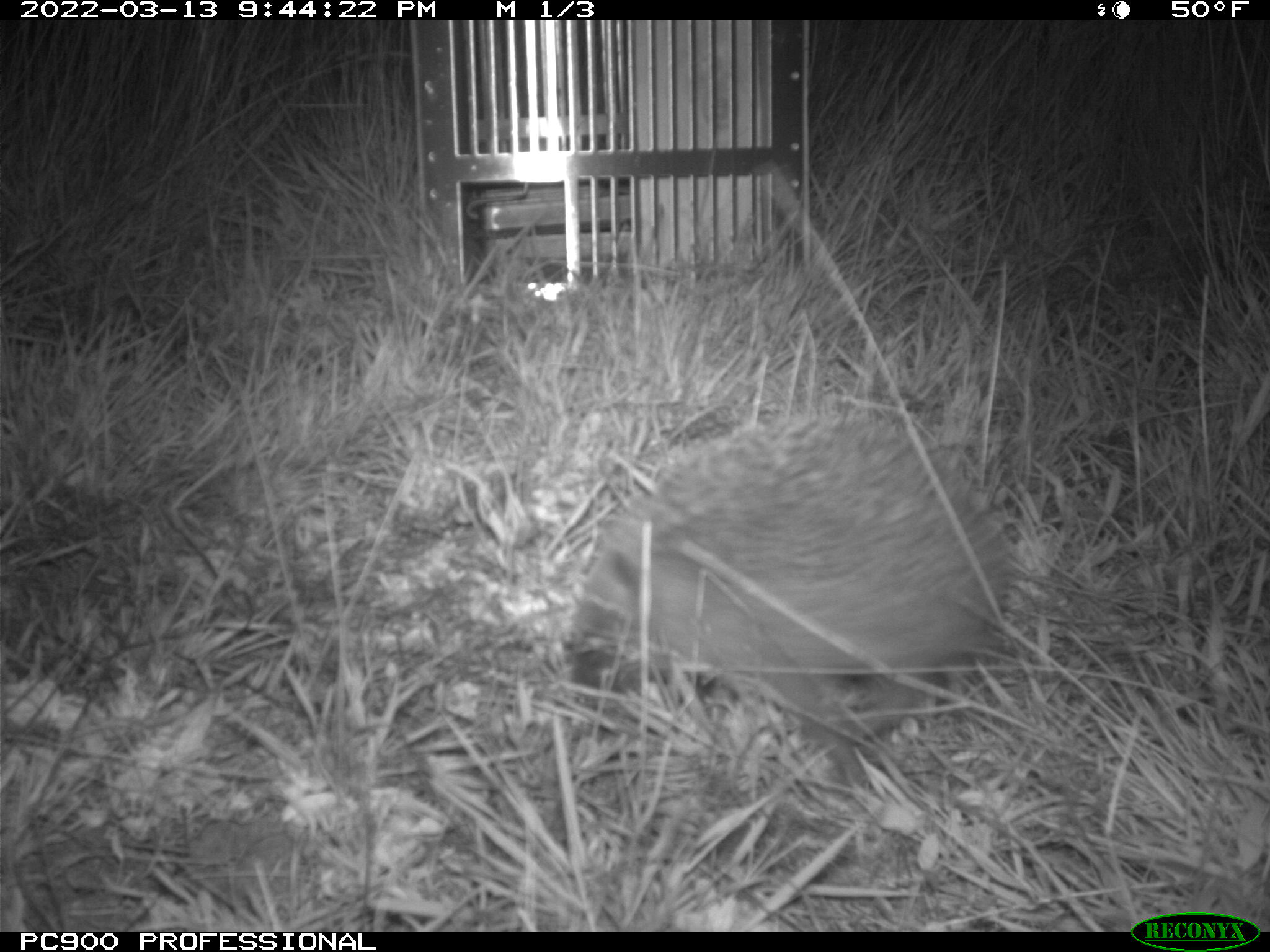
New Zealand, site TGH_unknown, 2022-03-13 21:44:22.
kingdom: Animalia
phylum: Chordata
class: Mammalia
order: Eulipotyphla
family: Erinaceidae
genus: Erinaceus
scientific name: Erinaceus europaeus europaeus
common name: european hedgehog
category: hedgehog